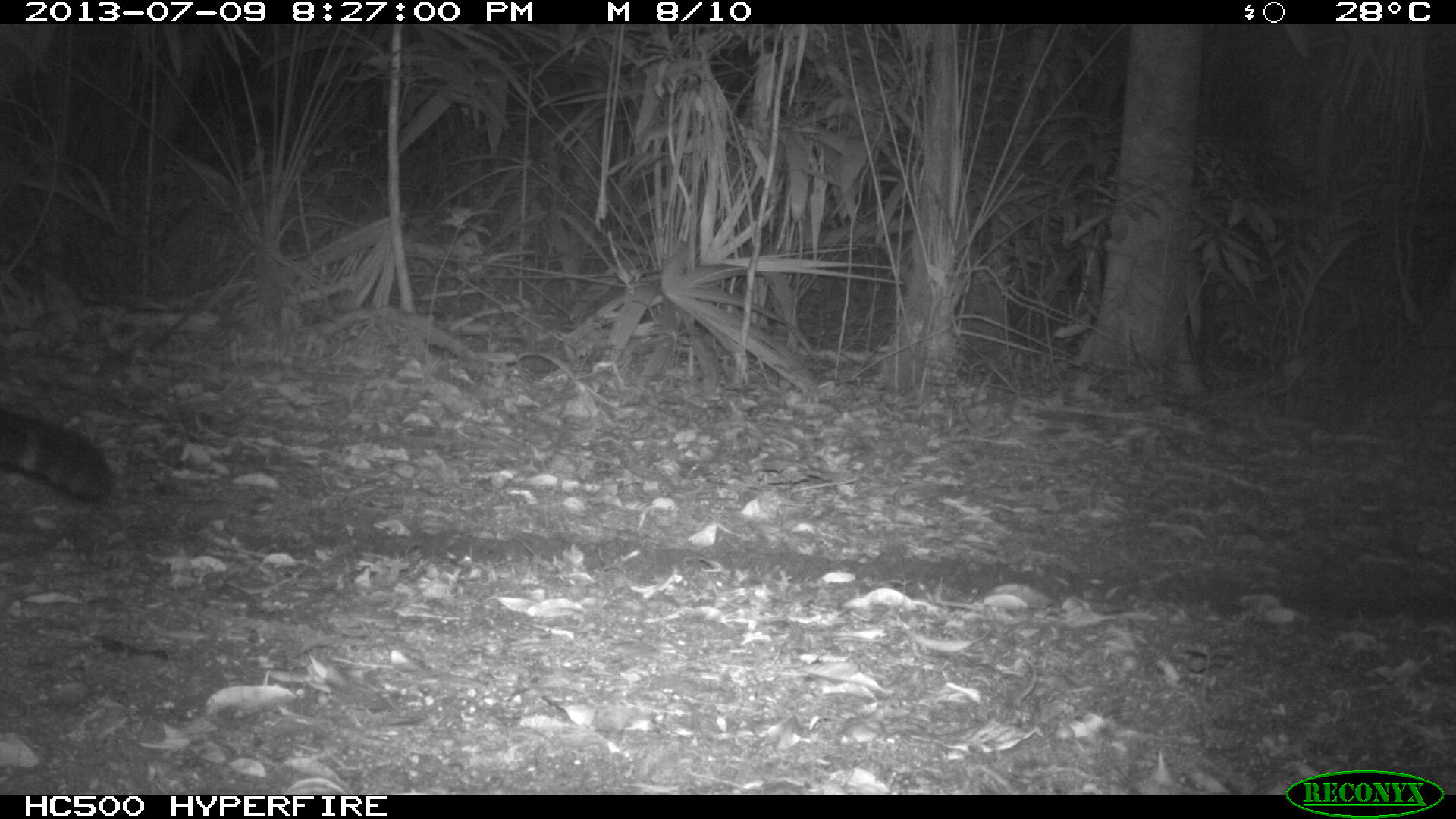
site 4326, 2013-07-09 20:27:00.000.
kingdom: Animalia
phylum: Chordata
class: Mammalia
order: Carnivora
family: Felidae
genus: Panthera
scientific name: Panthera onca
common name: jaguar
Panthera onca (jaguar), count 1, sex male.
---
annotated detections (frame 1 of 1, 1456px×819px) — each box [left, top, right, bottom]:
panthera onca: [0, 406, 116, 502]